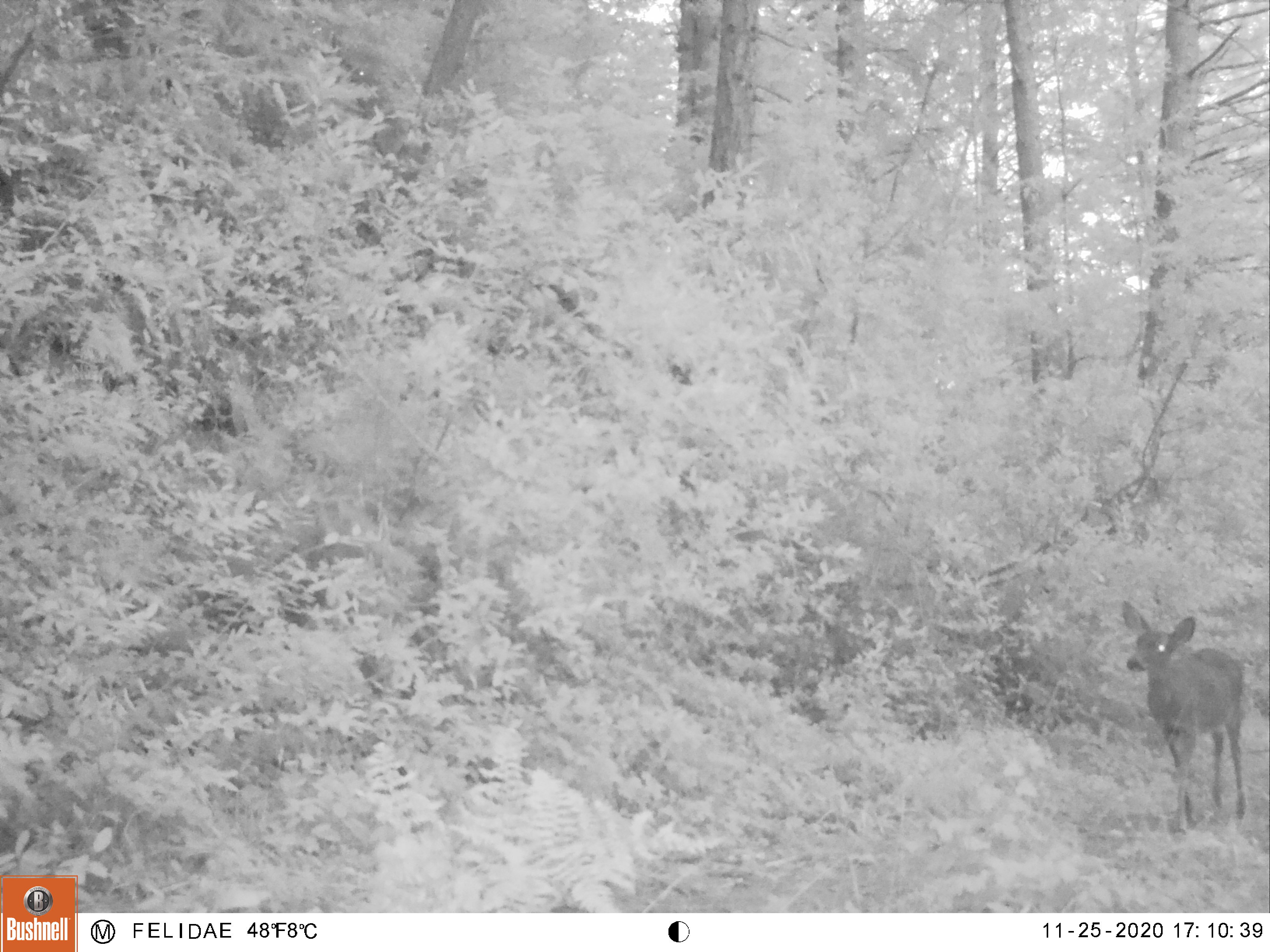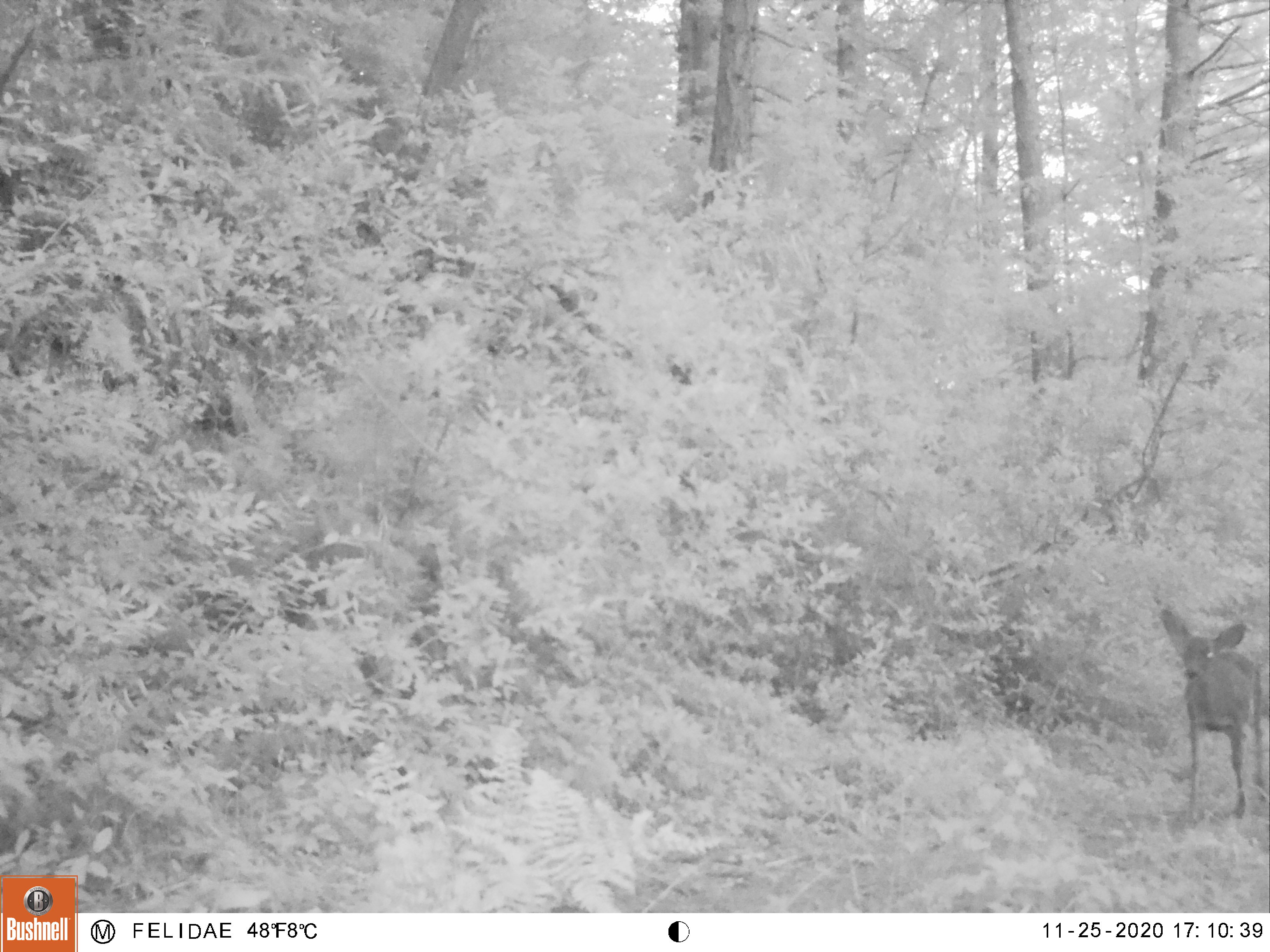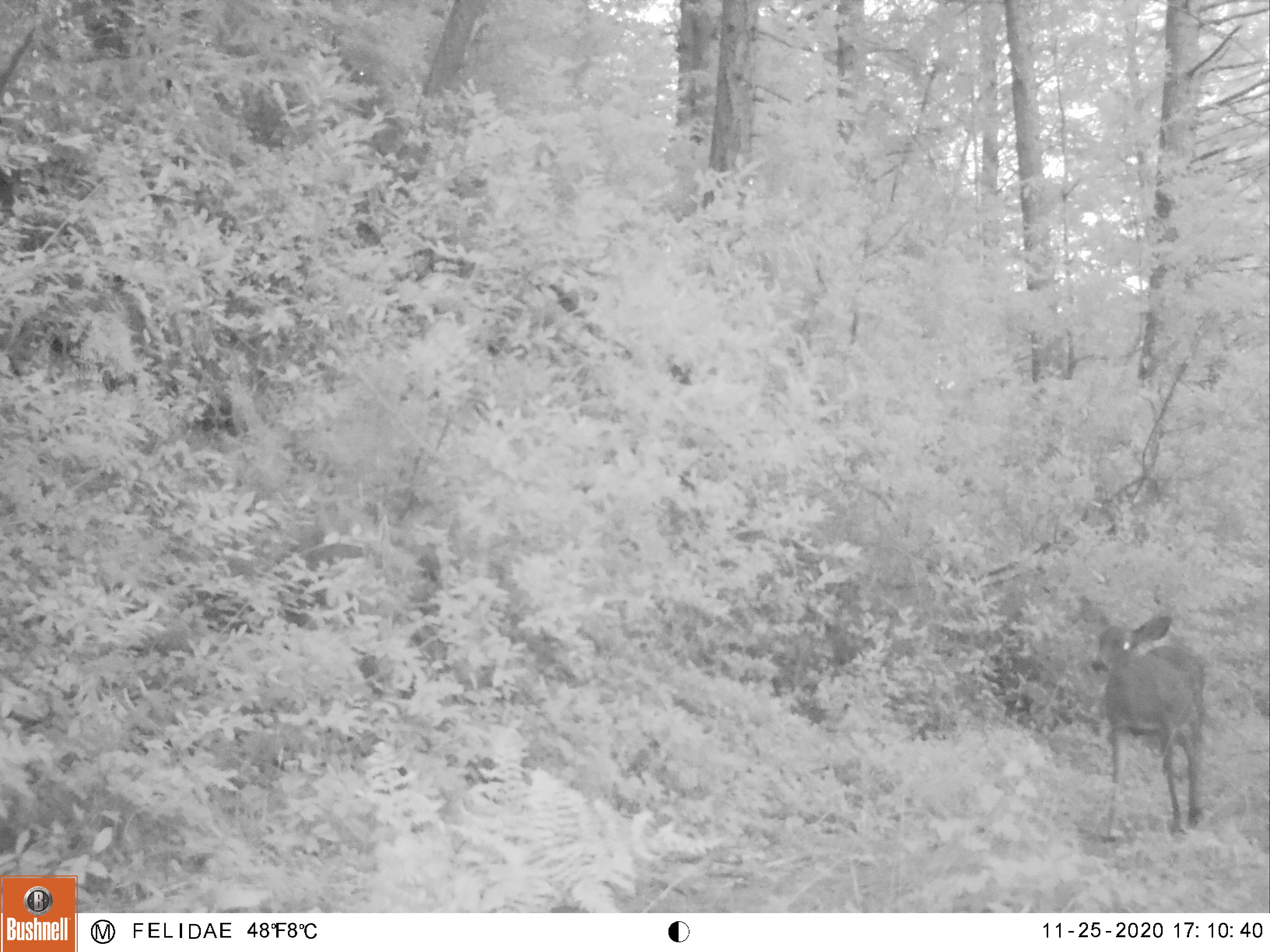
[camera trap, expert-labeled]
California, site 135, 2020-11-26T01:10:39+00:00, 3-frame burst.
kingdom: Animalia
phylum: Chordata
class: Mammalia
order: Artiodactyla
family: Cervidae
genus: Odocoileus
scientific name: Odocoileus hemionus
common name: mule deer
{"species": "mule deer (Odocoileus hemionus)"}